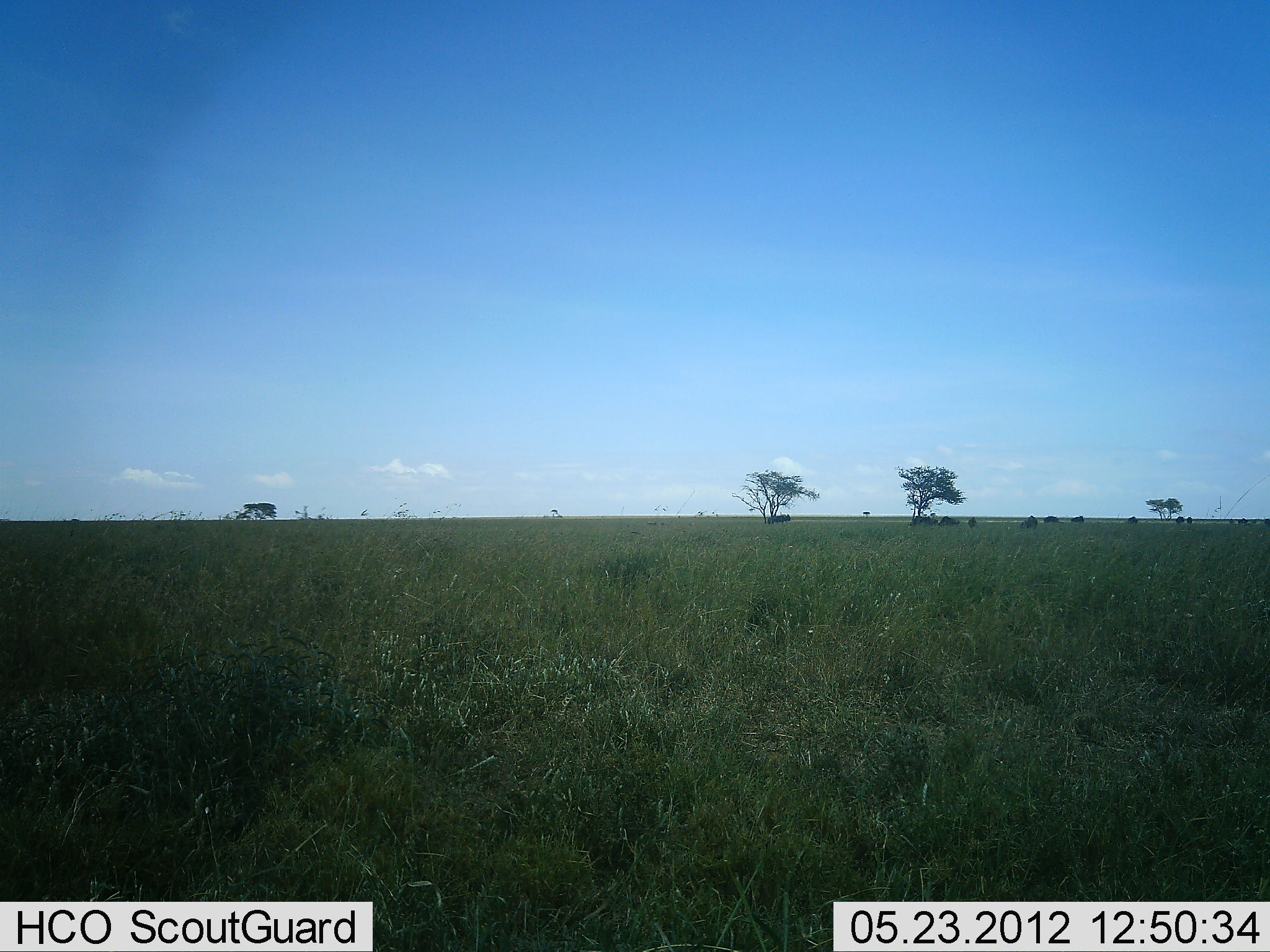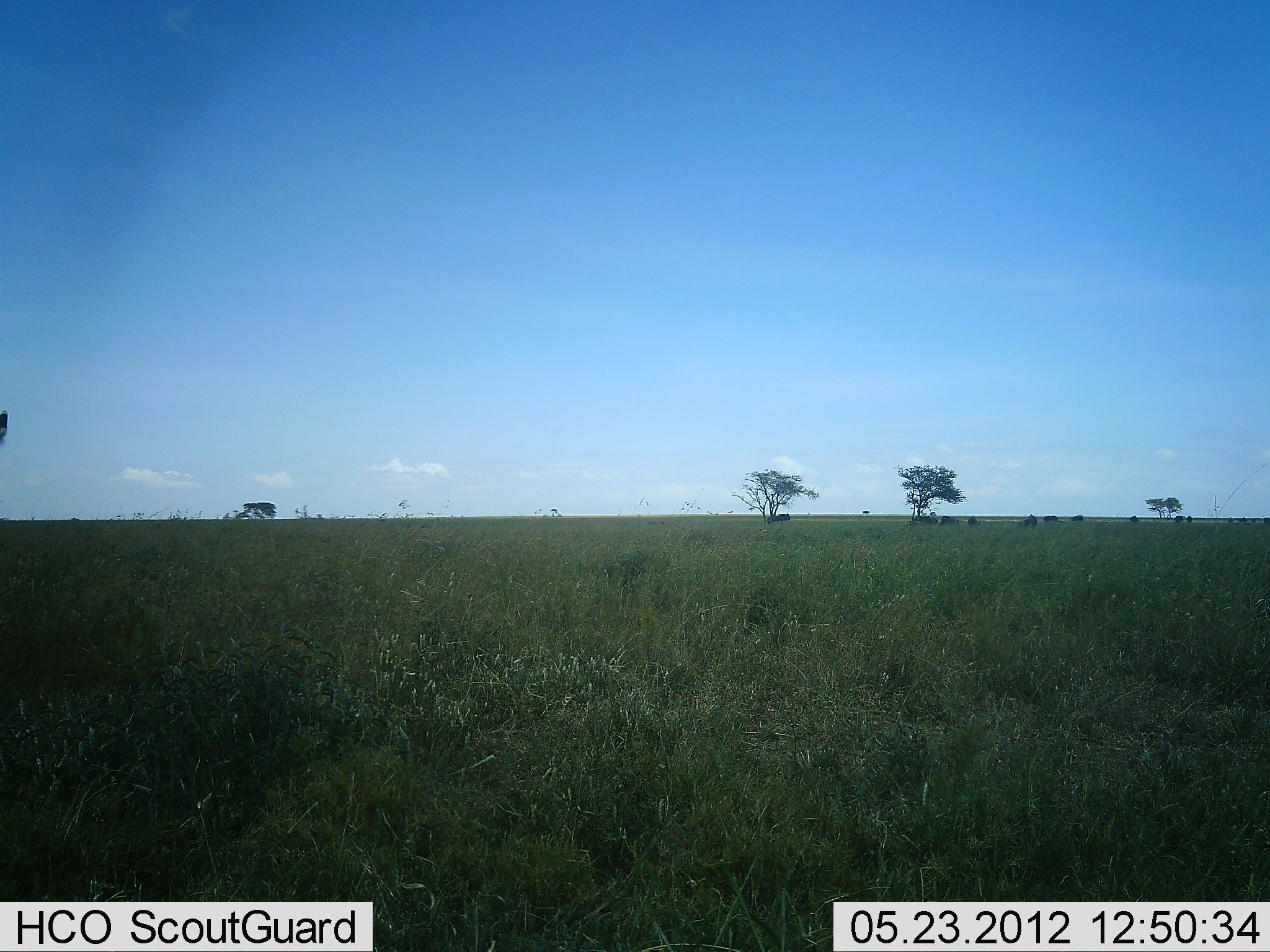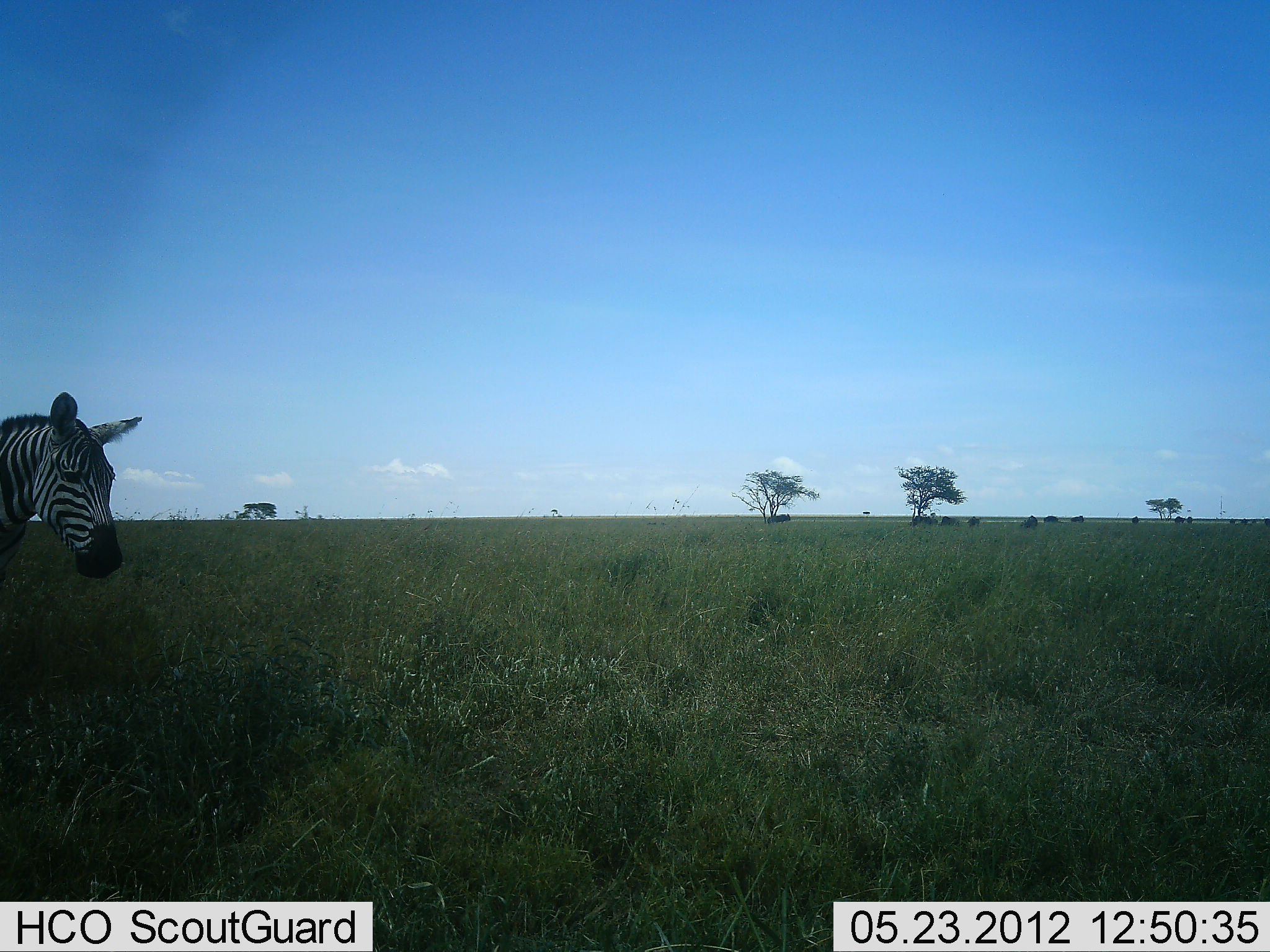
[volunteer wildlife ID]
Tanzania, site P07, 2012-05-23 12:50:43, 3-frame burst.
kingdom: Animalia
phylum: Chordata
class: Mammalia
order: Perissodactyla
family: Equidae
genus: Equus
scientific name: Equus quagga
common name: plains zebra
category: zebra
Zebra (plains zebra) (Equus quagga), count 1. Behavior (volunteer vote fractions): standing 0%, resting 0%, moving 100%, interacting 0%. Young present (vote fraction): 0%. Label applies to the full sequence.